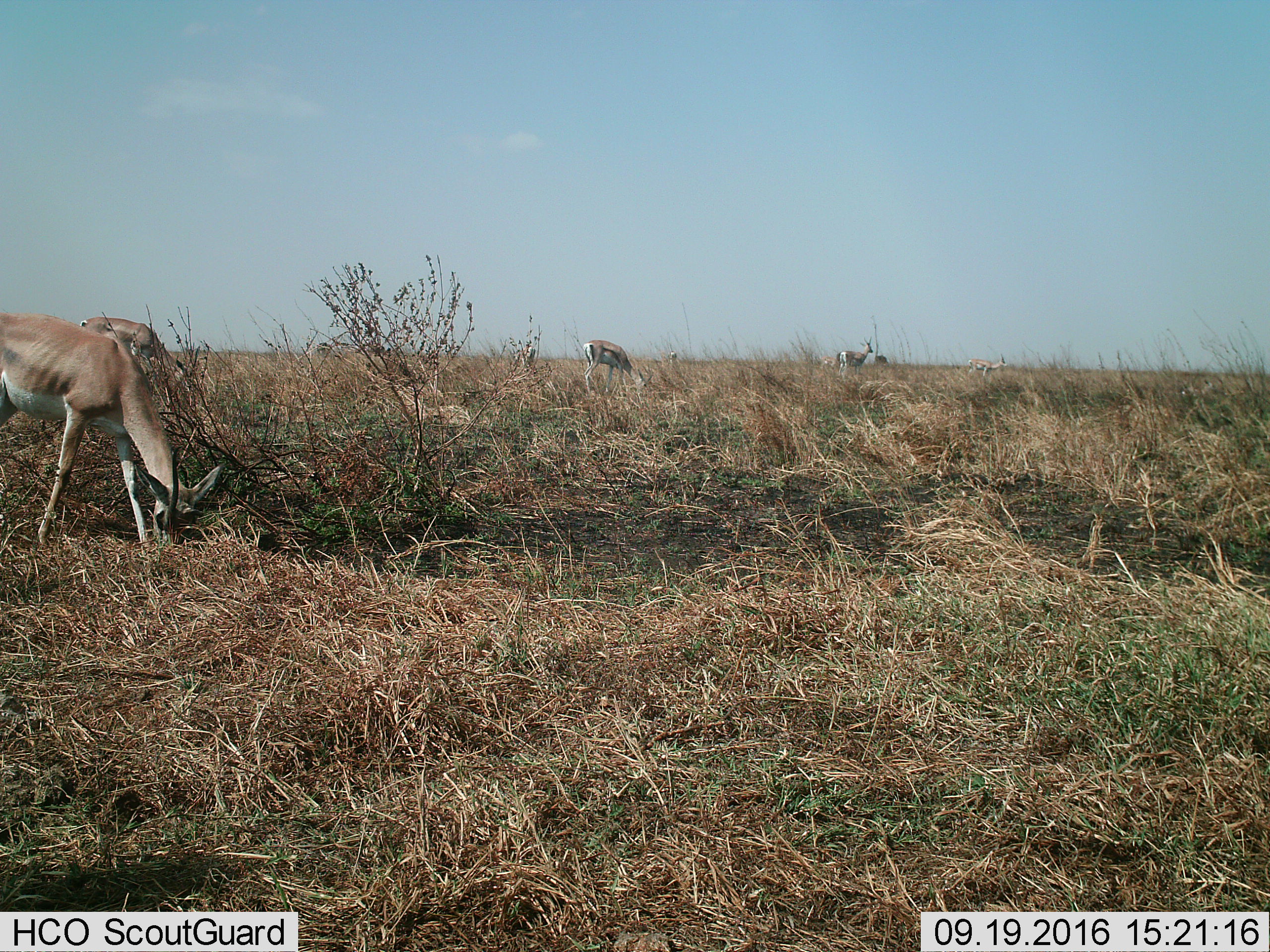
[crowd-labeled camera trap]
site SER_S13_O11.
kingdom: Animalia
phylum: Chordata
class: Mammalia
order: Artiodactyla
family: Bovidae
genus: Nanger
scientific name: Nanger granti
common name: grant's gazelle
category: gazellegrants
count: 5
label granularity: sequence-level